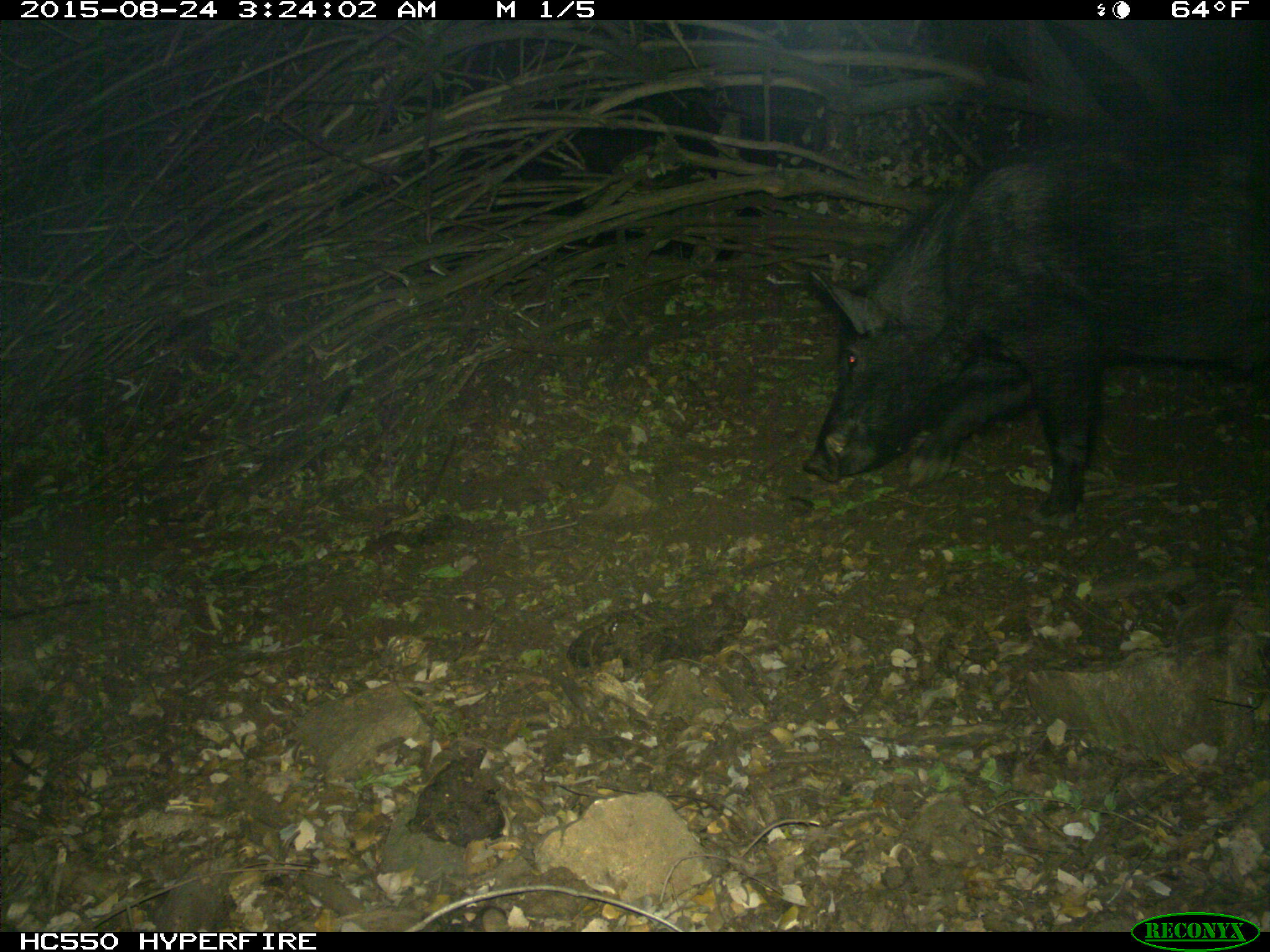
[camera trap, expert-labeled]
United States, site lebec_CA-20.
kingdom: Animalia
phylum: Chordata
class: Mammalia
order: Artiodactyla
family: Suidae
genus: Sus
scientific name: Sus scrofa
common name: wild boar